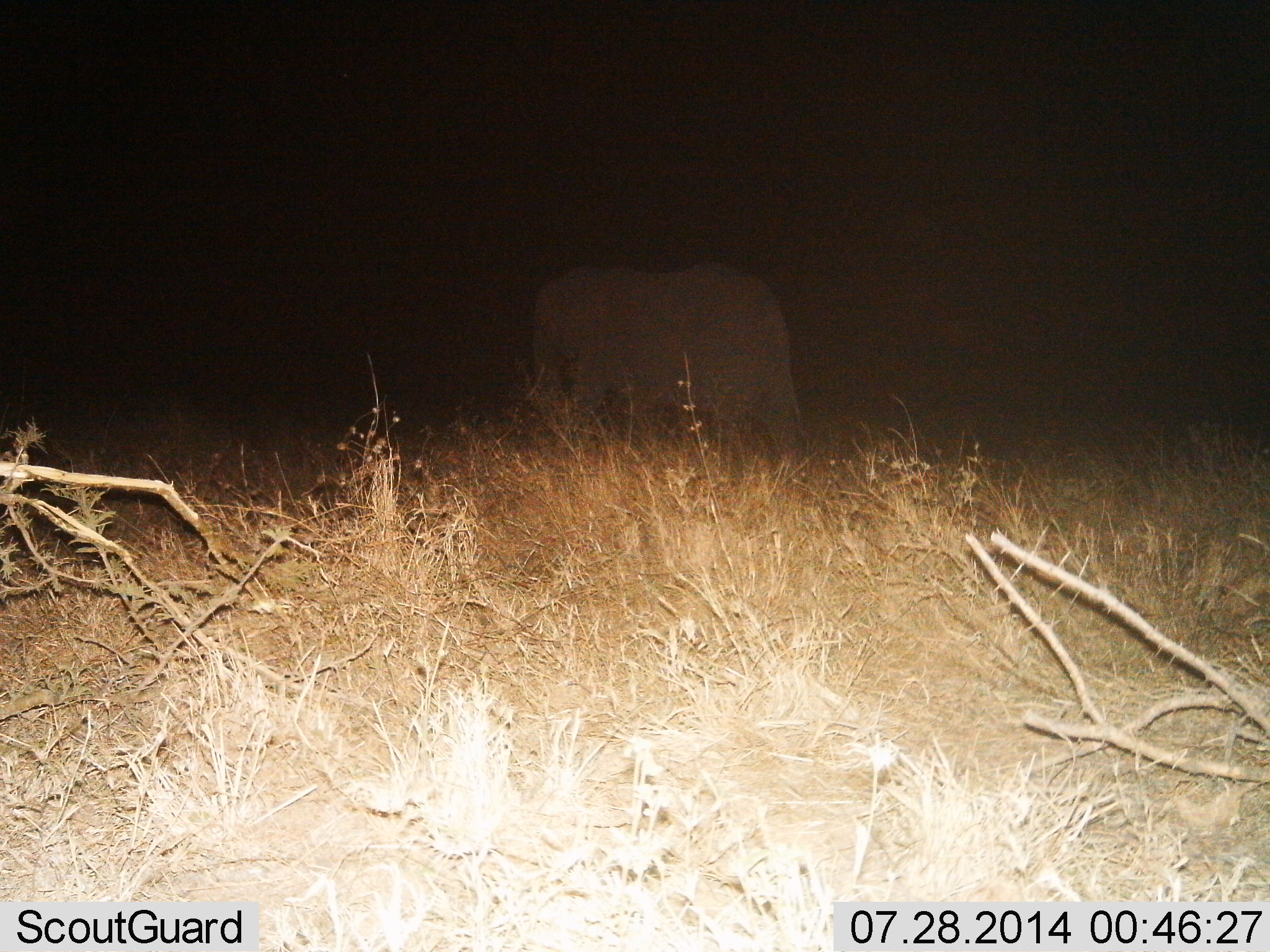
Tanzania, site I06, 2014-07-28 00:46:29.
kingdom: Animalia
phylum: Chordata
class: Mammalia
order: Proboscidea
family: Elephantidae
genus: Loxodonta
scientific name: Loxodonta africana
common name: african bush elephant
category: elephant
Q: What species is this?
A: Elephant (african bush elephant) (Loxodonta africana).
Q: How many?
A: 1.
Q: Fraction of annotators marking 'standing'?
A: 0%.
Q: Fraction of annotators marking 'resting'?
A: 0%.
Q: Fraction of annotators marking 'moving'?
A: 100%.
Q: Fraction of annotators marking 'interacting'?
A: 0%.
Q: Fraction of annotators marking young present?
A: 0%.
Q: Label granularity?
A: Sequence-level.